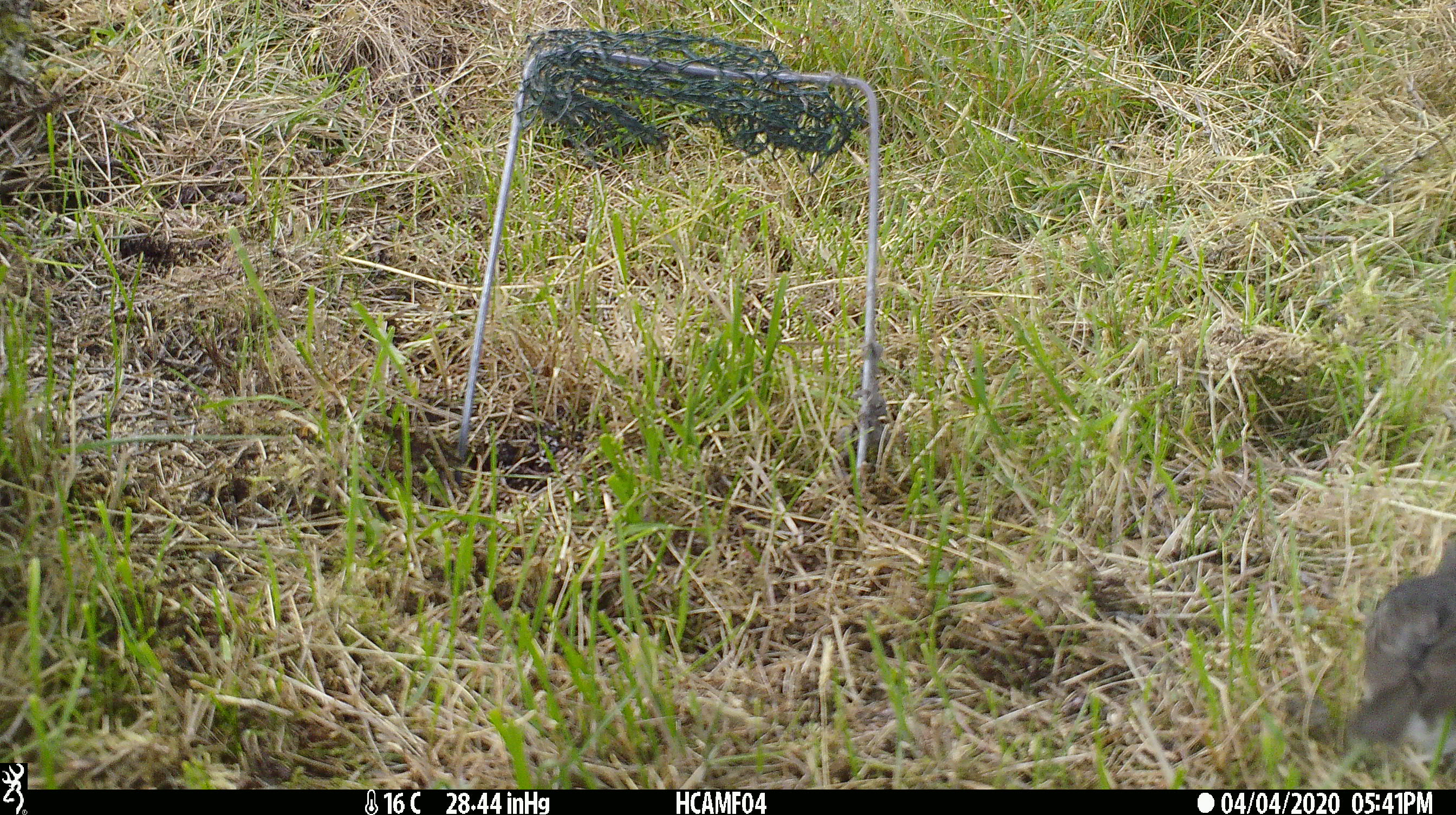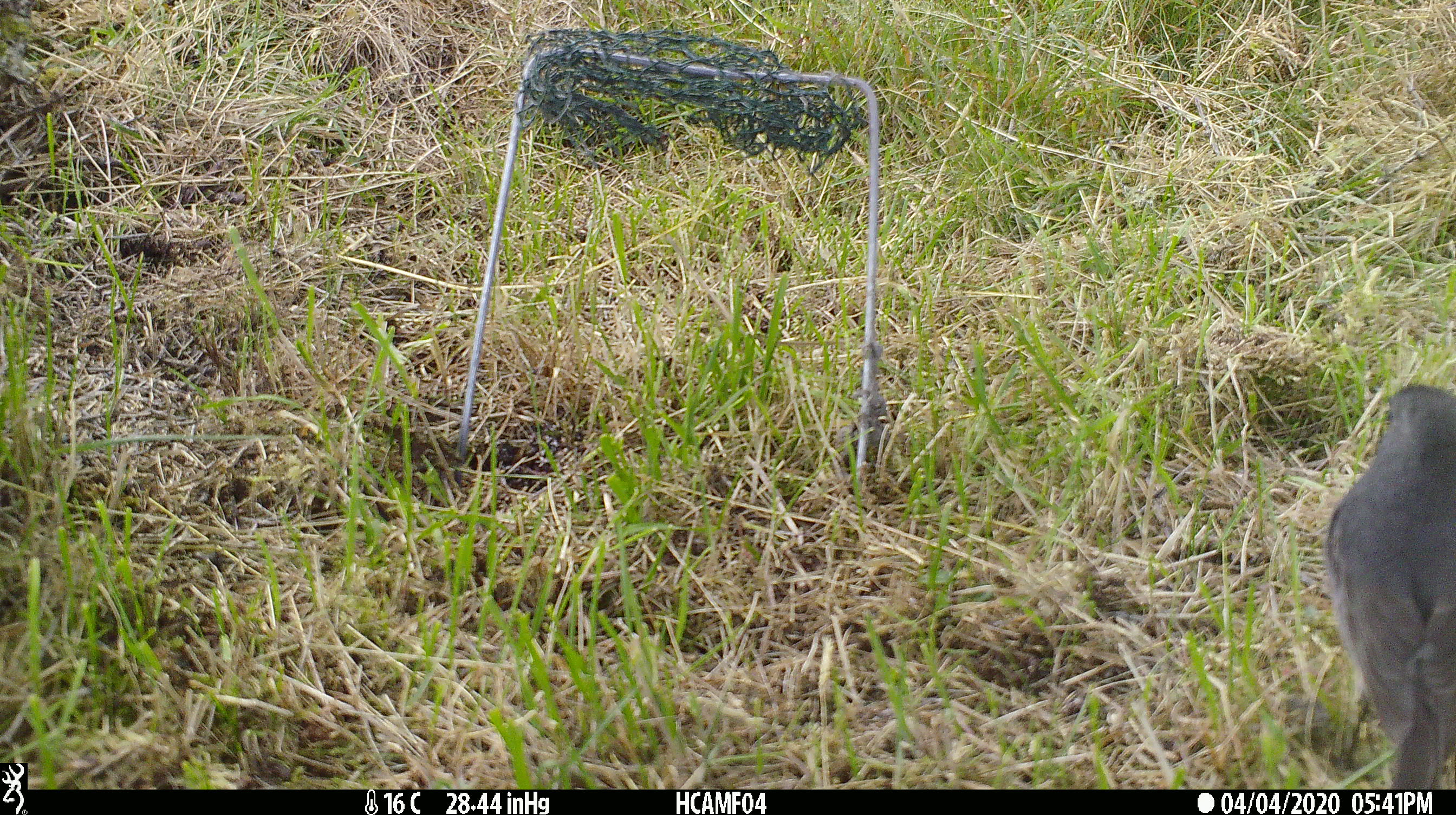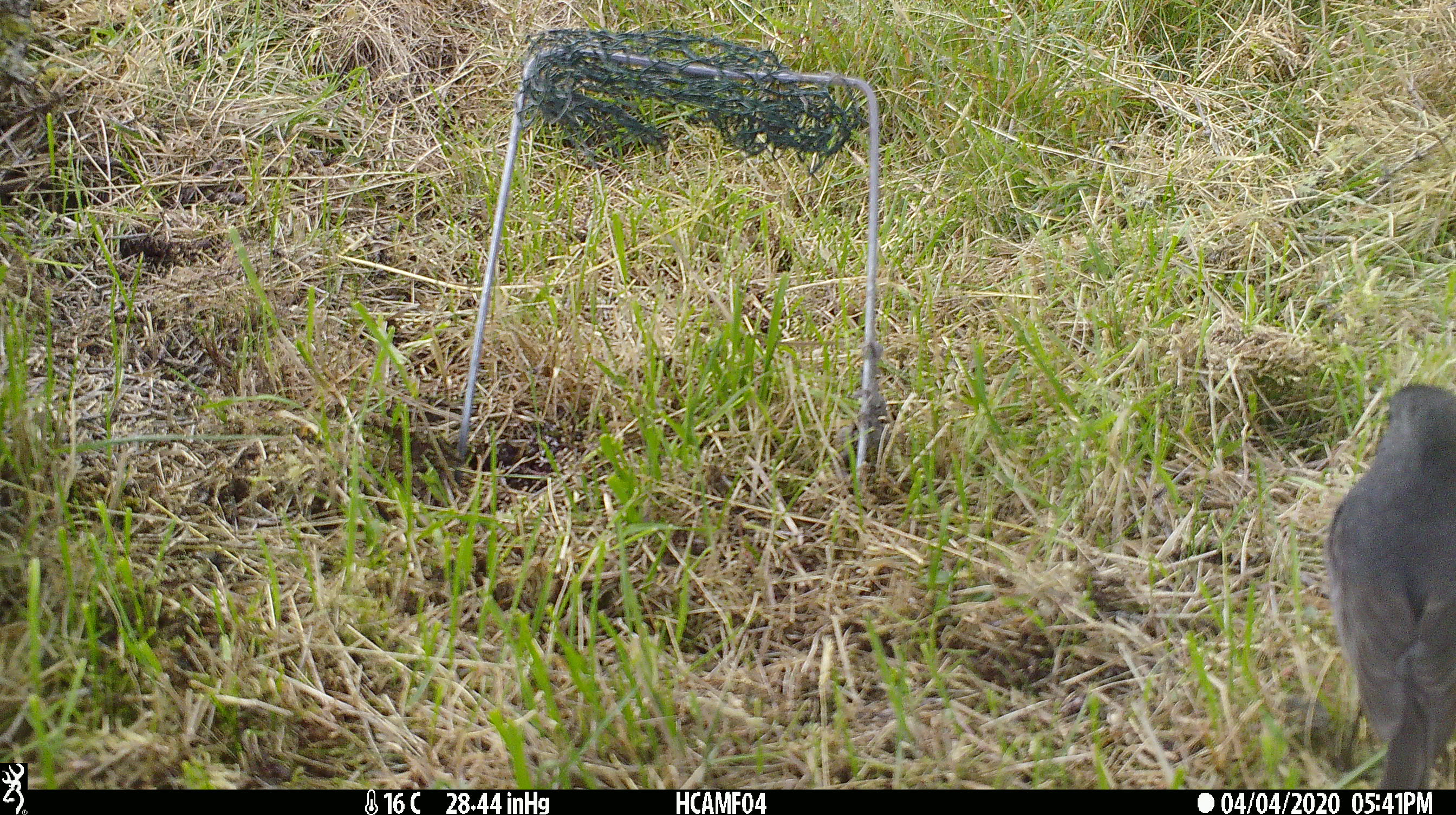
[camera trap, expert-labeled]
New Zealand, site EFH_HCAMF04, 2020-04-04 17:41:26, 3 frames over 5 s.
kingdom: Animalia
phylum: Chordata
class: Aves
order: Passeriformes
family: Petroicidae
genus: Petroica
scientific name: Petroica australis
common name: new zealand robin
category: robin